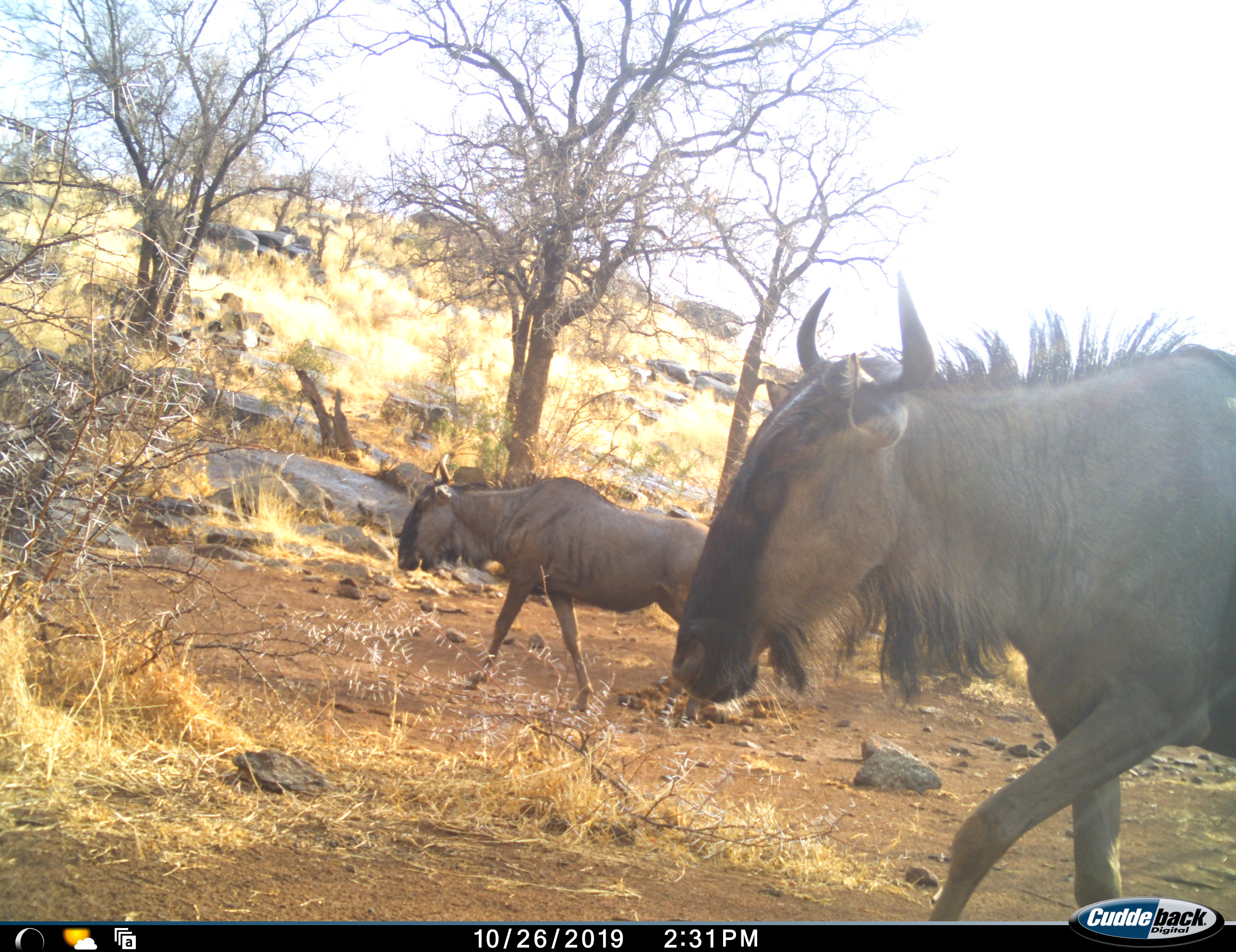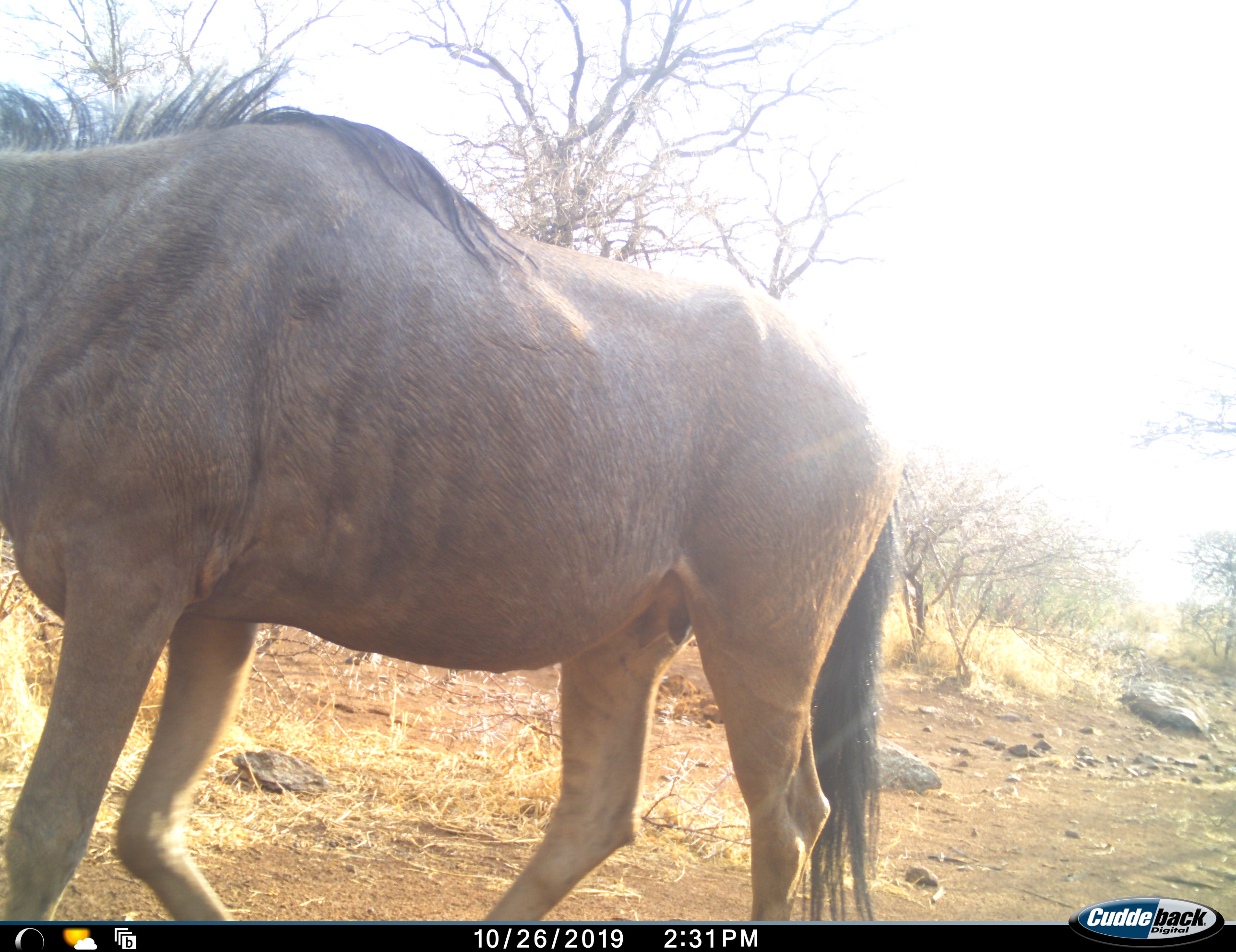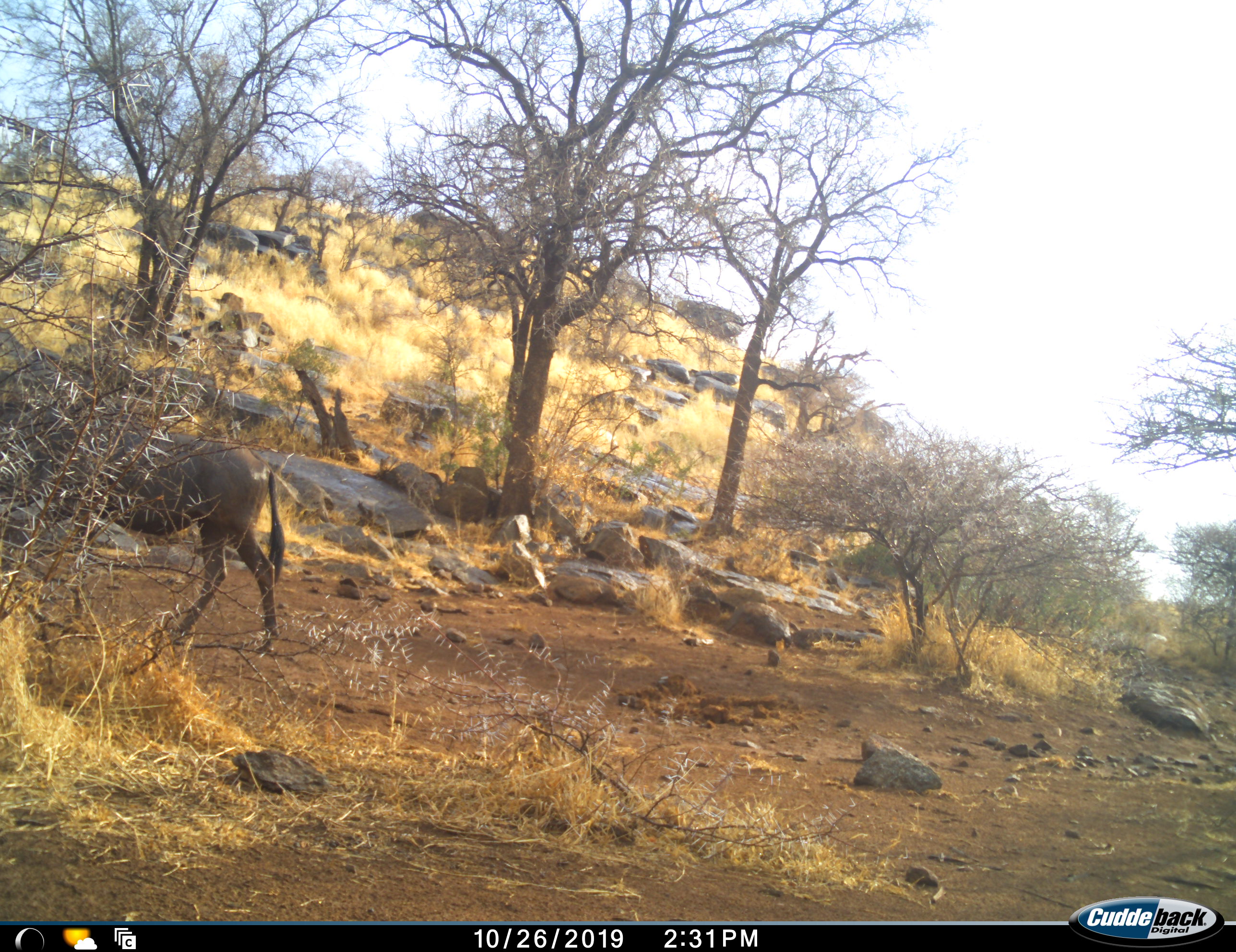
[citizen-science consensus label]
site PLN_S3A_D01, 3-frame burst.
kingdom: Animalia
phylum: Chordata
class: Mammalia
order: Artiodactyla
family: Bovidae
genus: Connochaetes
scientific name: Connochaetes taurinus taurinus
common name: blue wildebeest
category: wildebeestblue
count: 2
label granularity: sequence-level